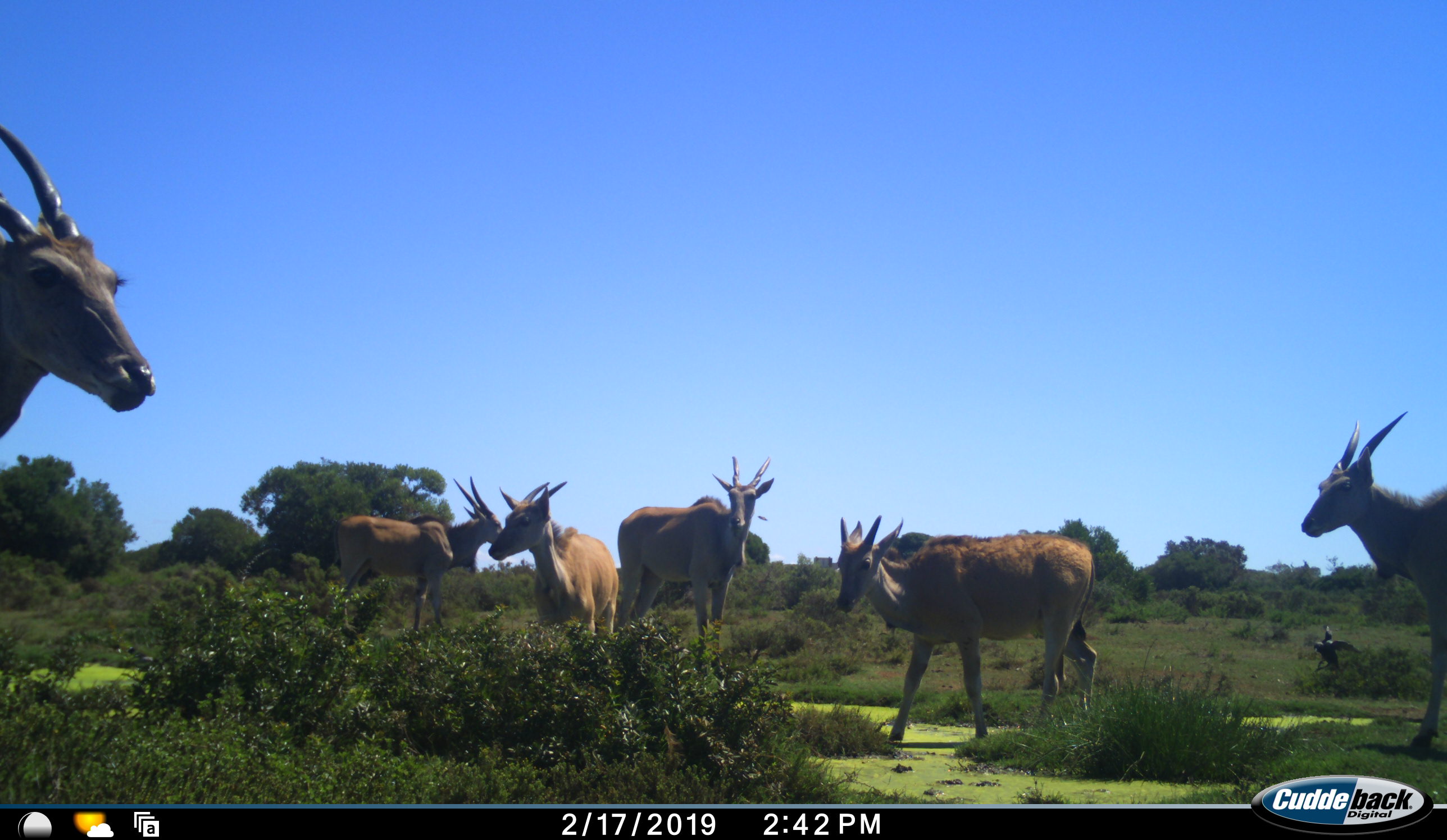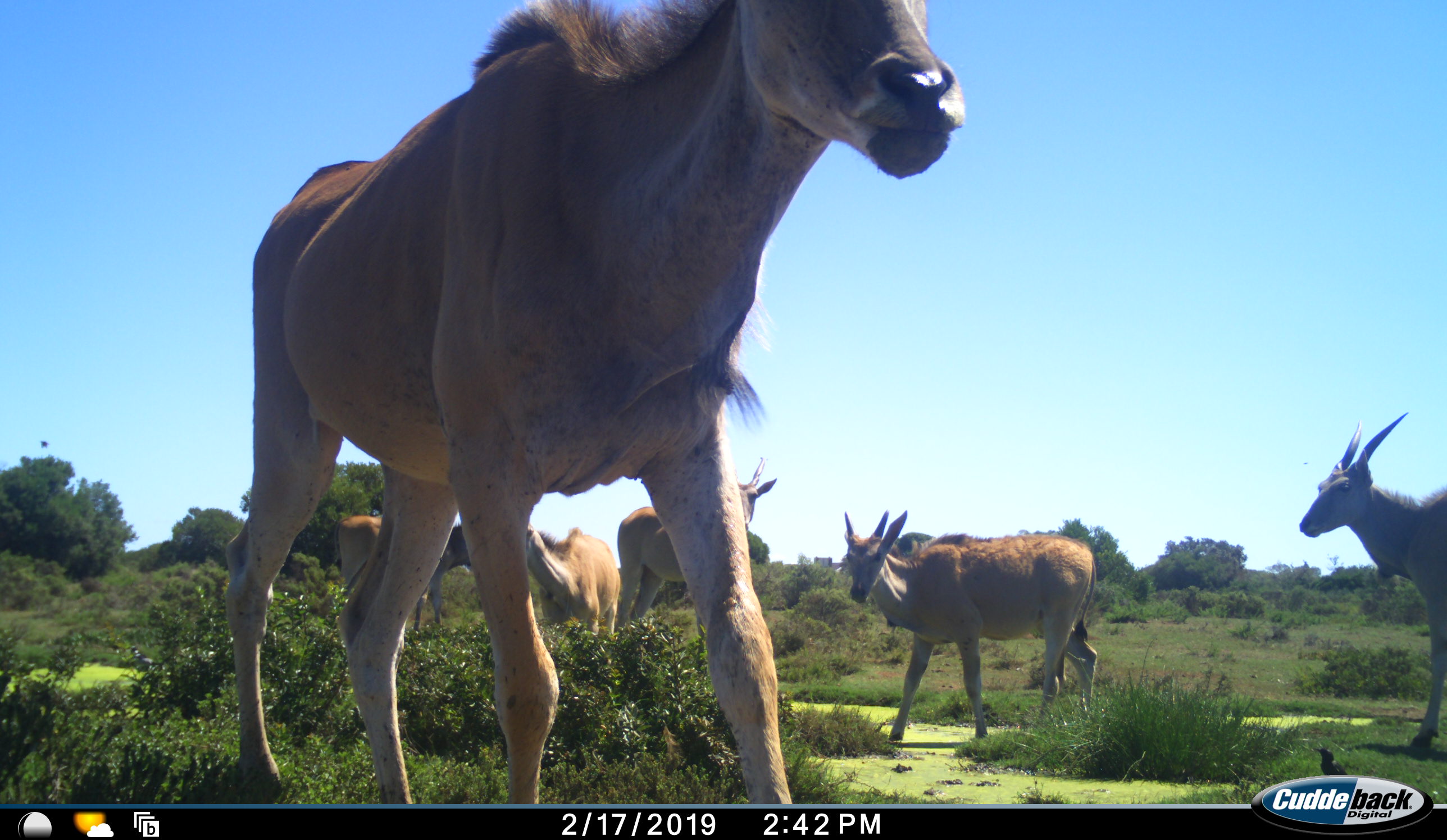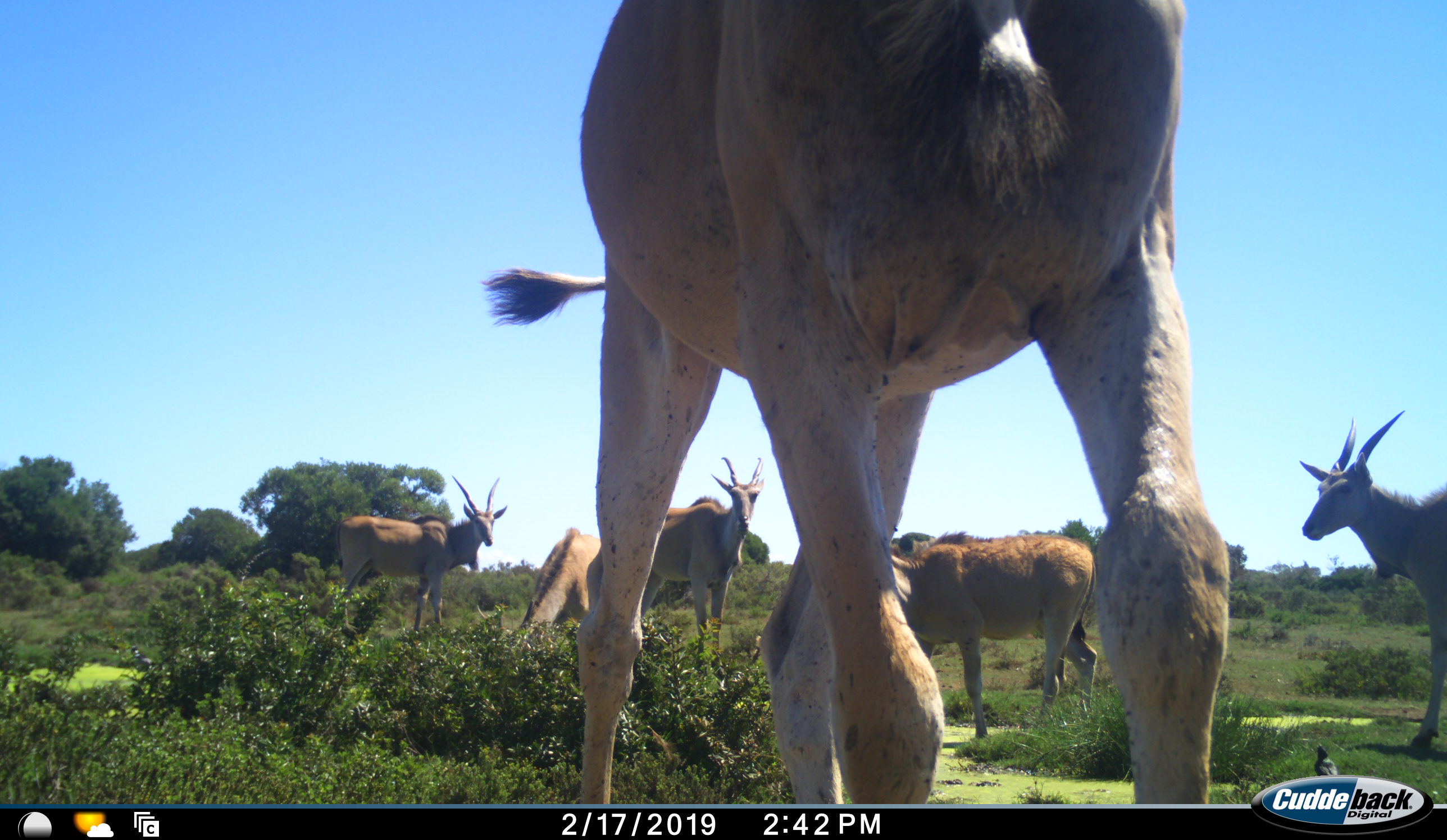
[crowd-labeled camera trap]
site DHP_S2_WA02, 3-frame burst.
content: unidentified animal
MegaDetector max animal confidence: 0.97